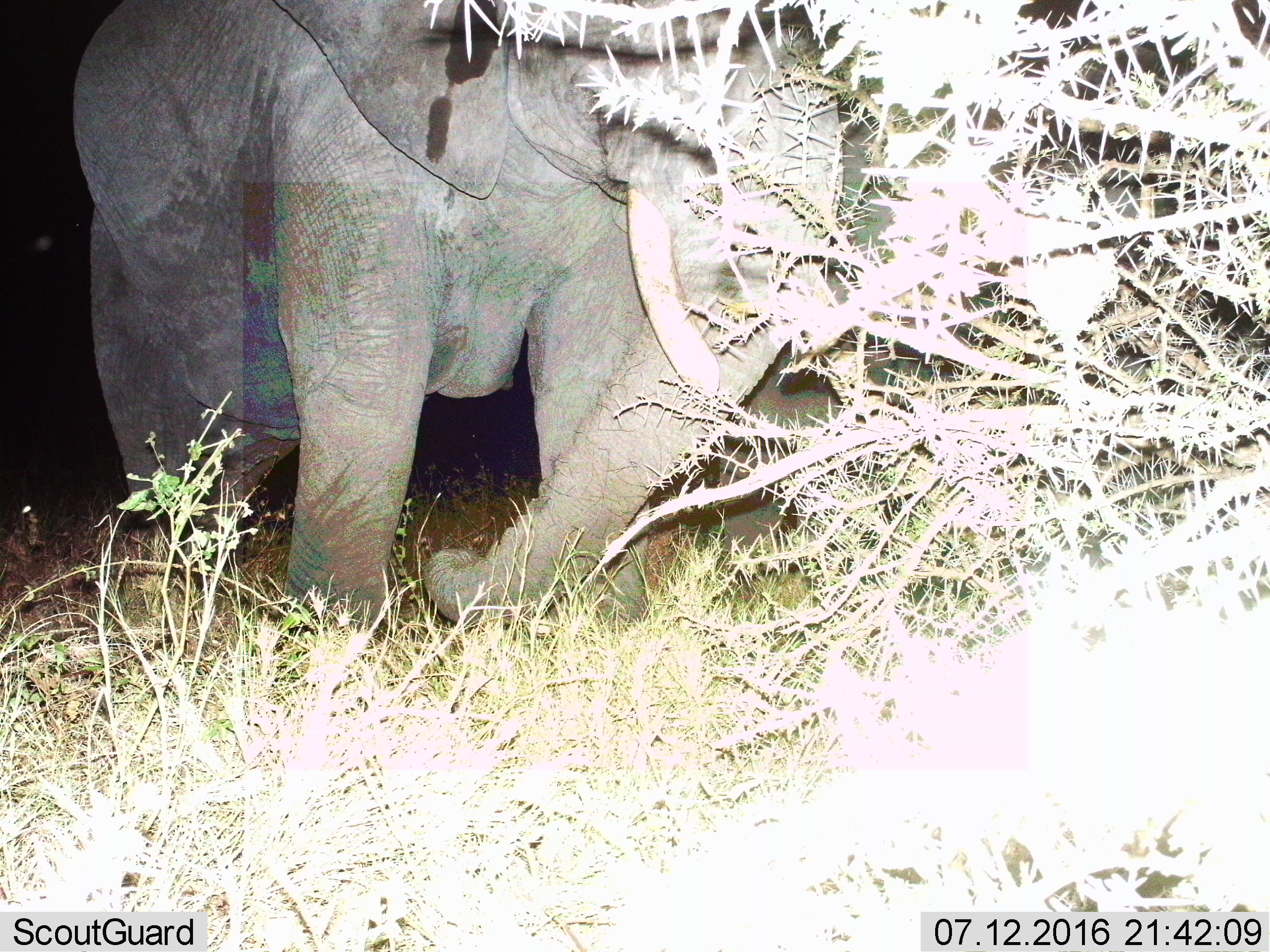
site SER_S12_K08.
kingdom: Animalia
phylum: Chordata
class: Mammalia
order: Proboscidea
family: Elephantidae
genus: Loxodonta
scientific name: Loxodonta africana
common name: african bush elephant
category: elephant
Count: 1.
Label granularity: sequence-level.